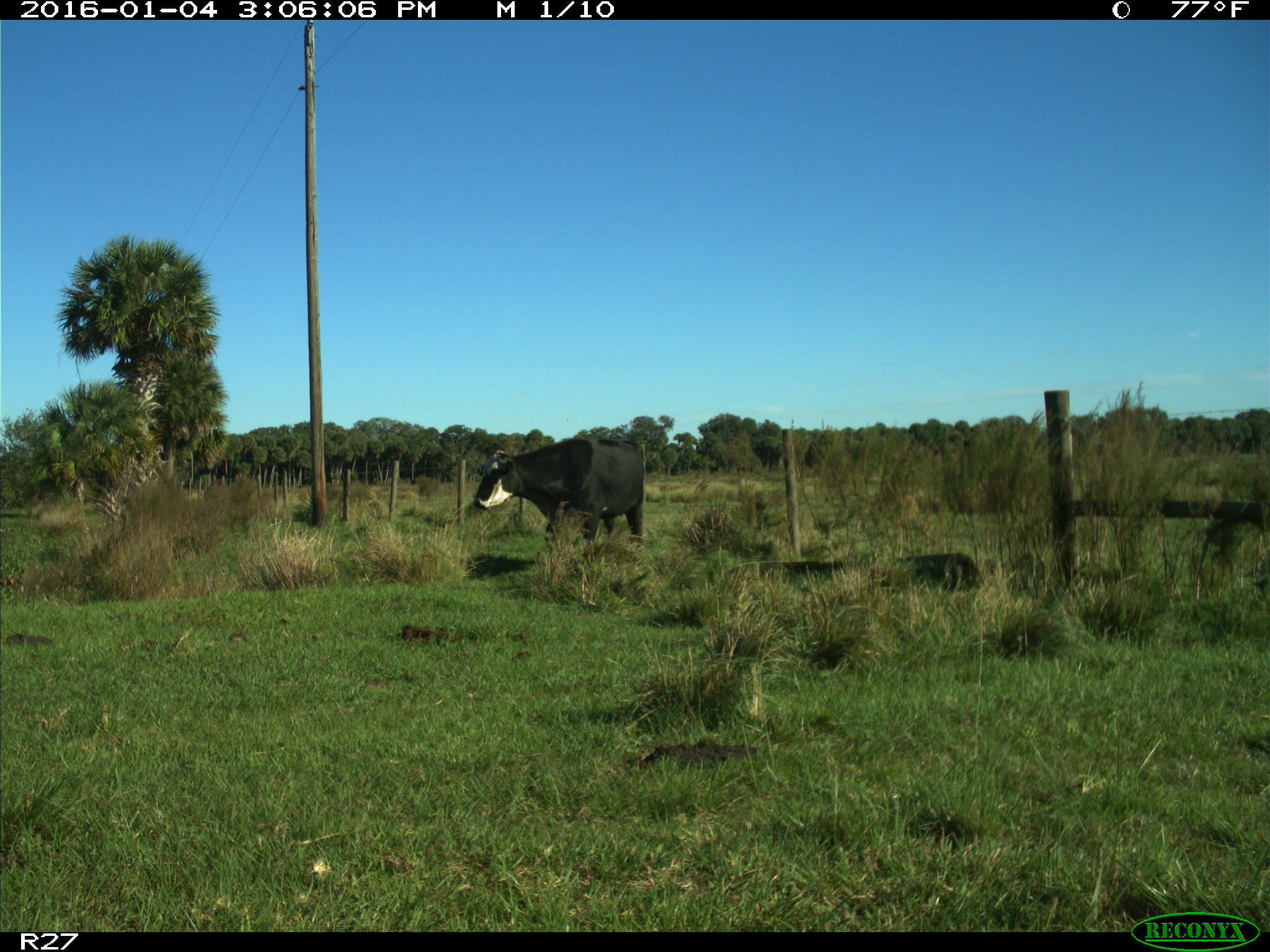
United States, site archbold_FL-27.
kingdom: Animalia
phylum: Chordata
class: Mammalia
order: Artiodactyla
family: Bovidae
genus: Bos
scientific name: Bos taurus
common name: domestic cow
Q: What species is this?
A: Bos taurus (domestic cow).